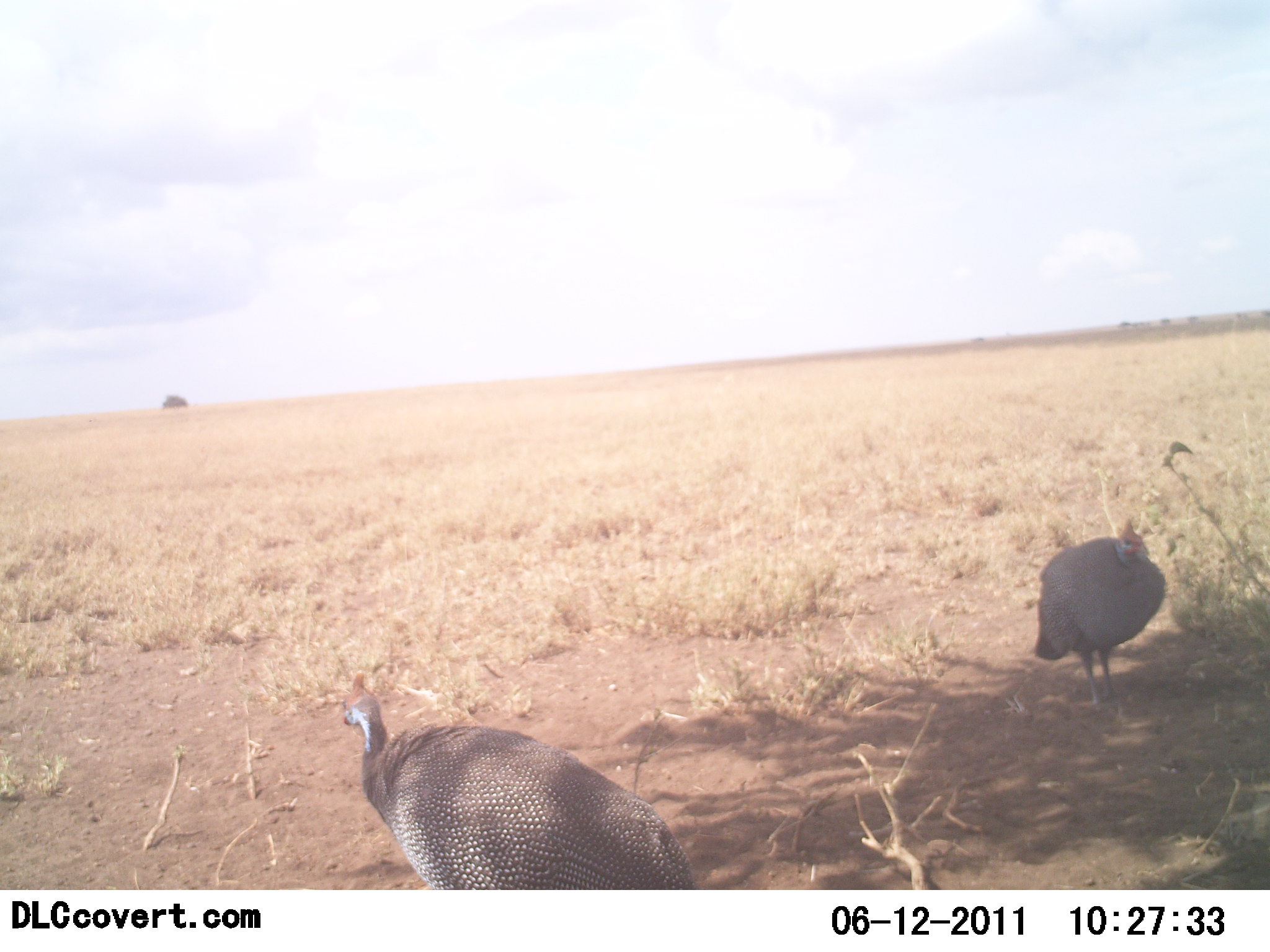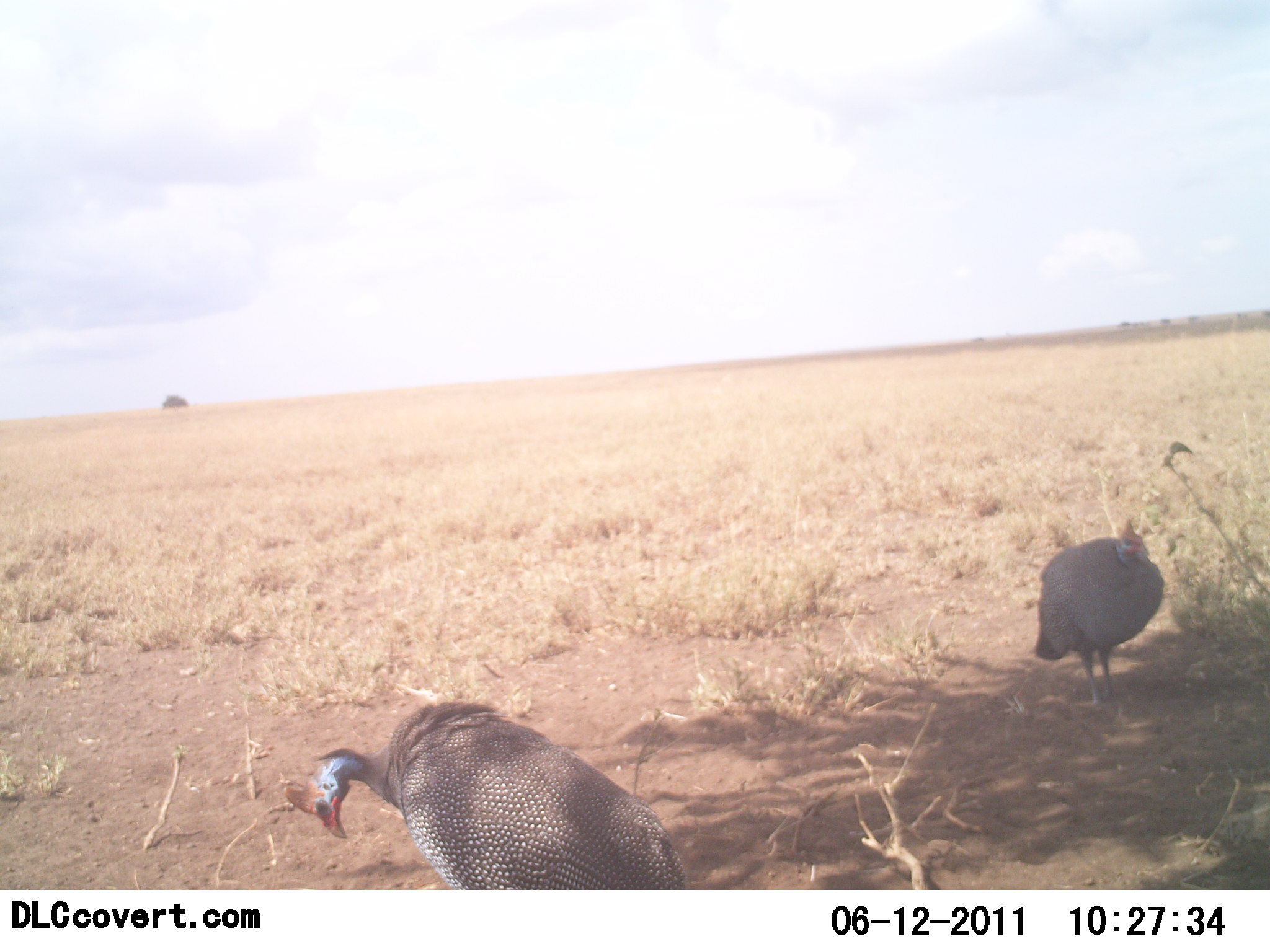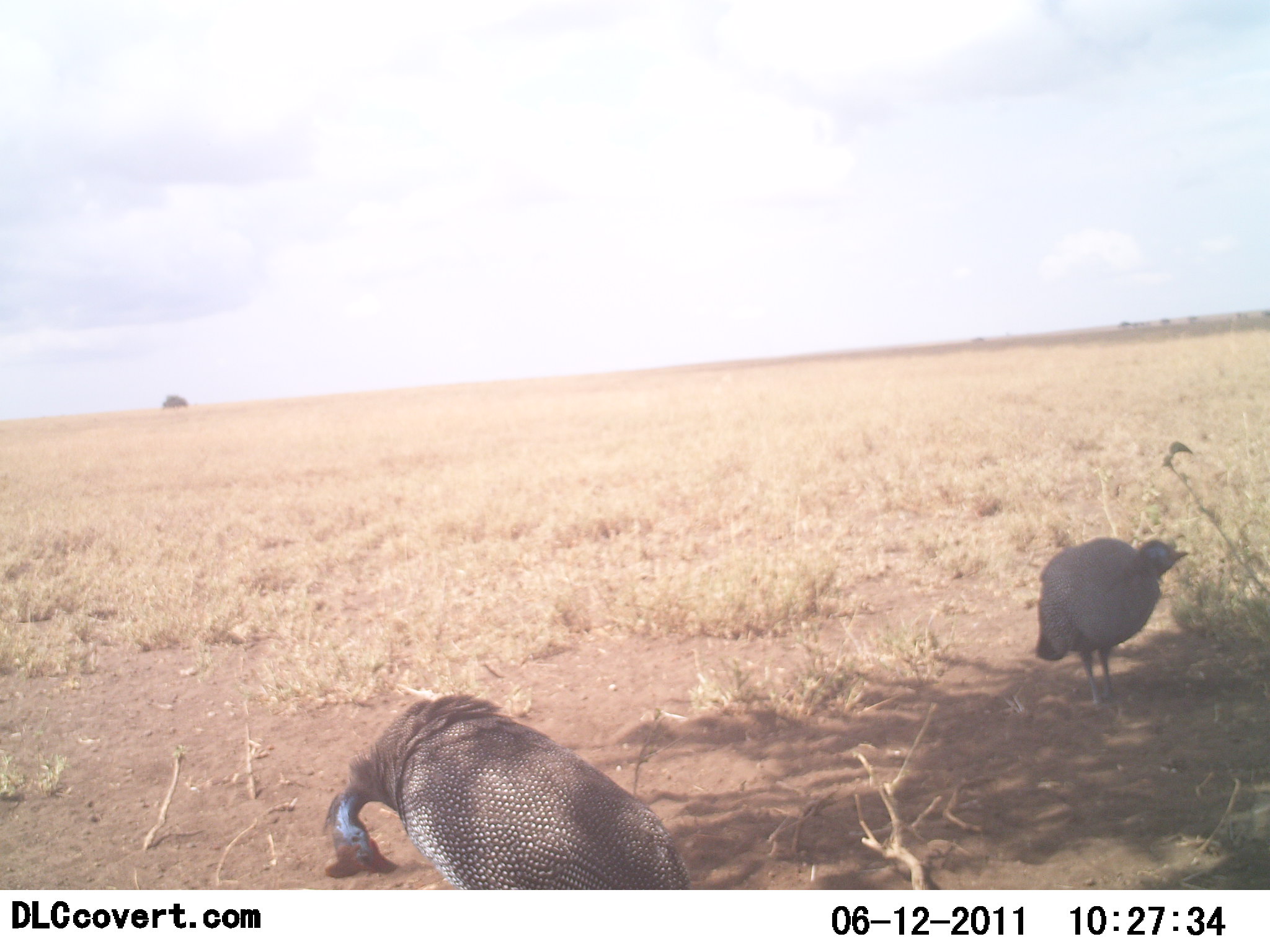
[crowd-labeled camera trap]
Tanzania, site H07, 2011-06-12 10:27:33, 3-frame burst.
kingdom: Animalia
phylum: Chordata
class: Aves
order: Galliformes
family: Numididae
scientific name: Numididae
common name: guinea fowl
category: guineafowl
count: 2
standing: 54%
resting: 8%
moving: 31%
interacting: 0%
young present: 0%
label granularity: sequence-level